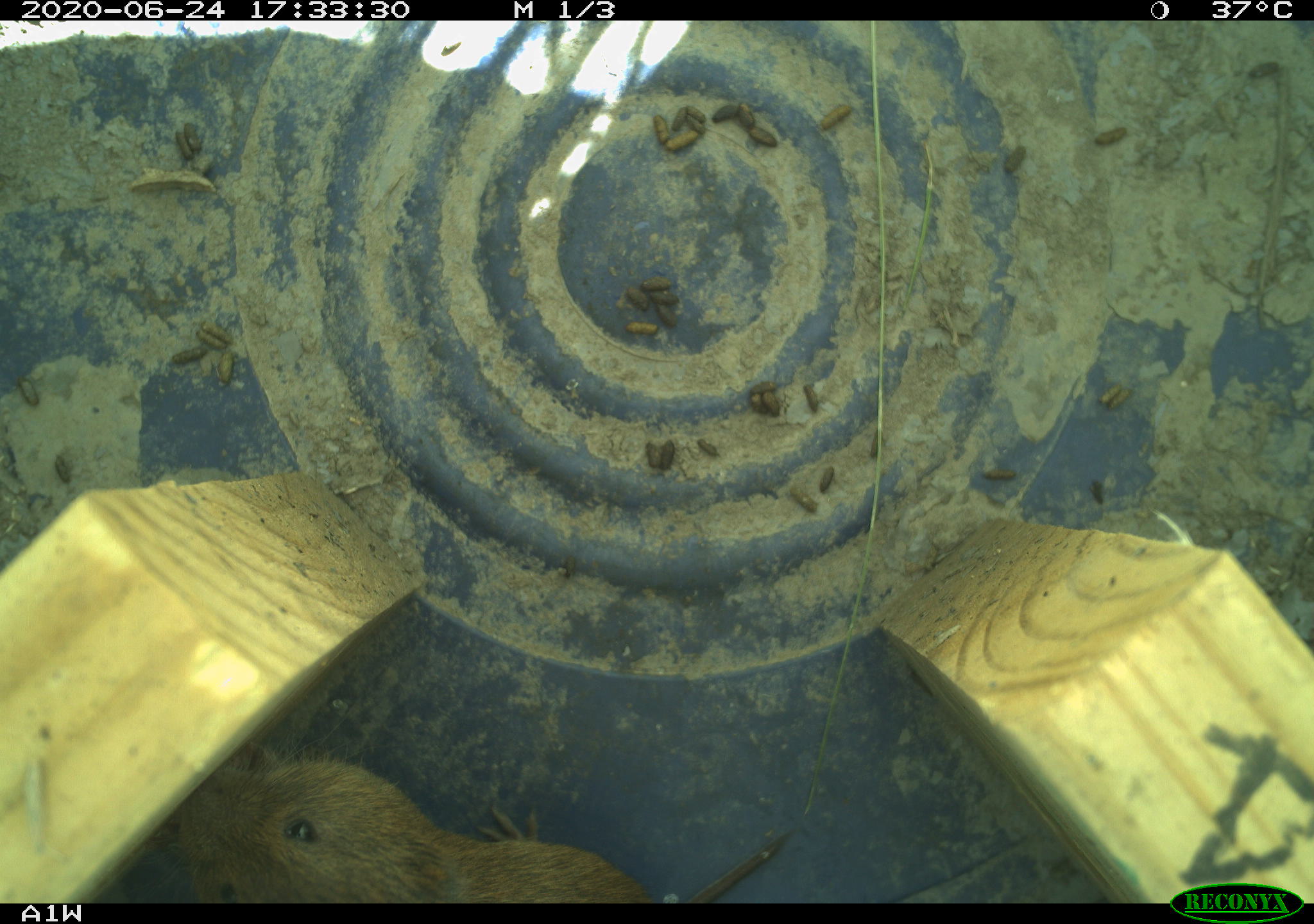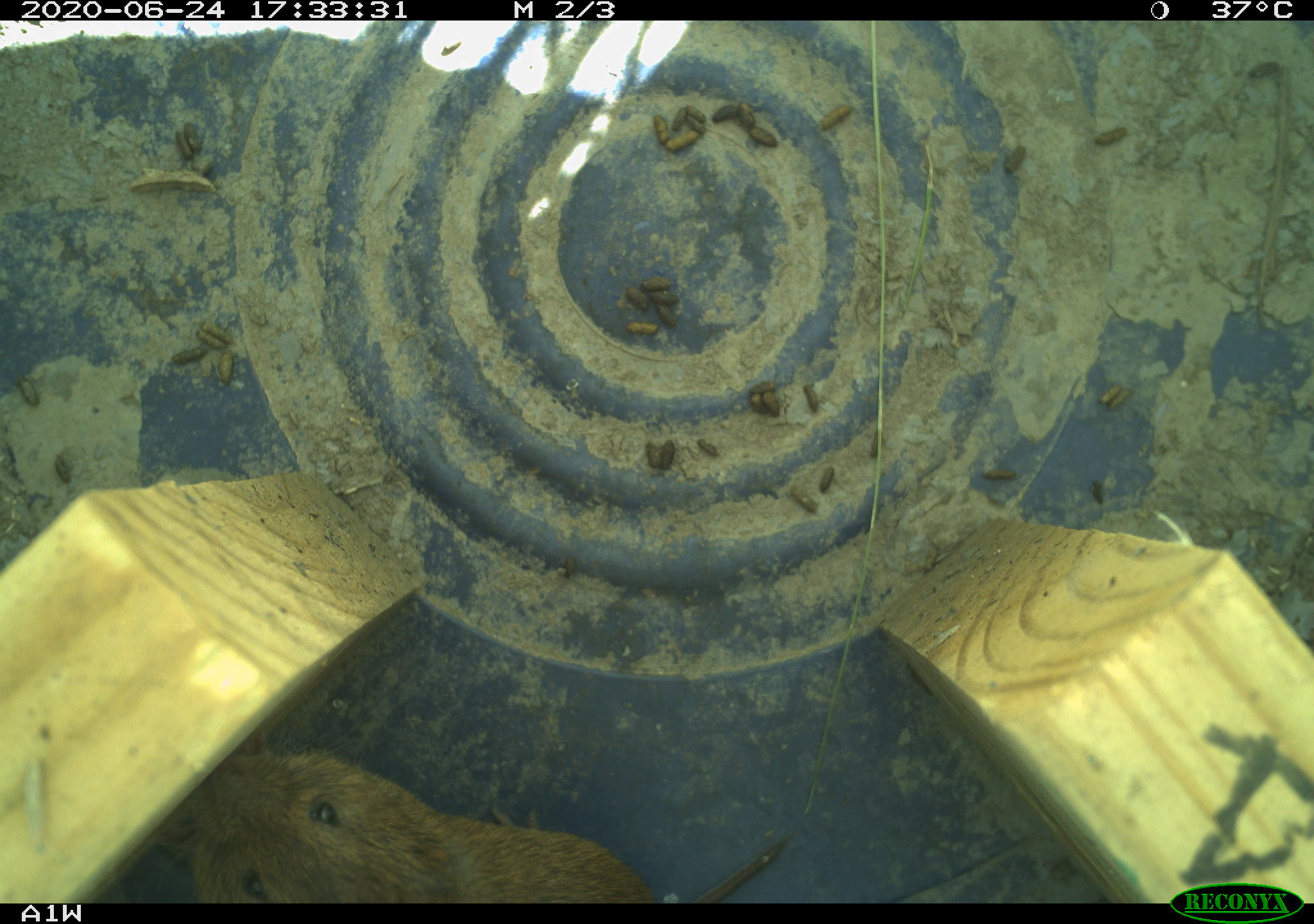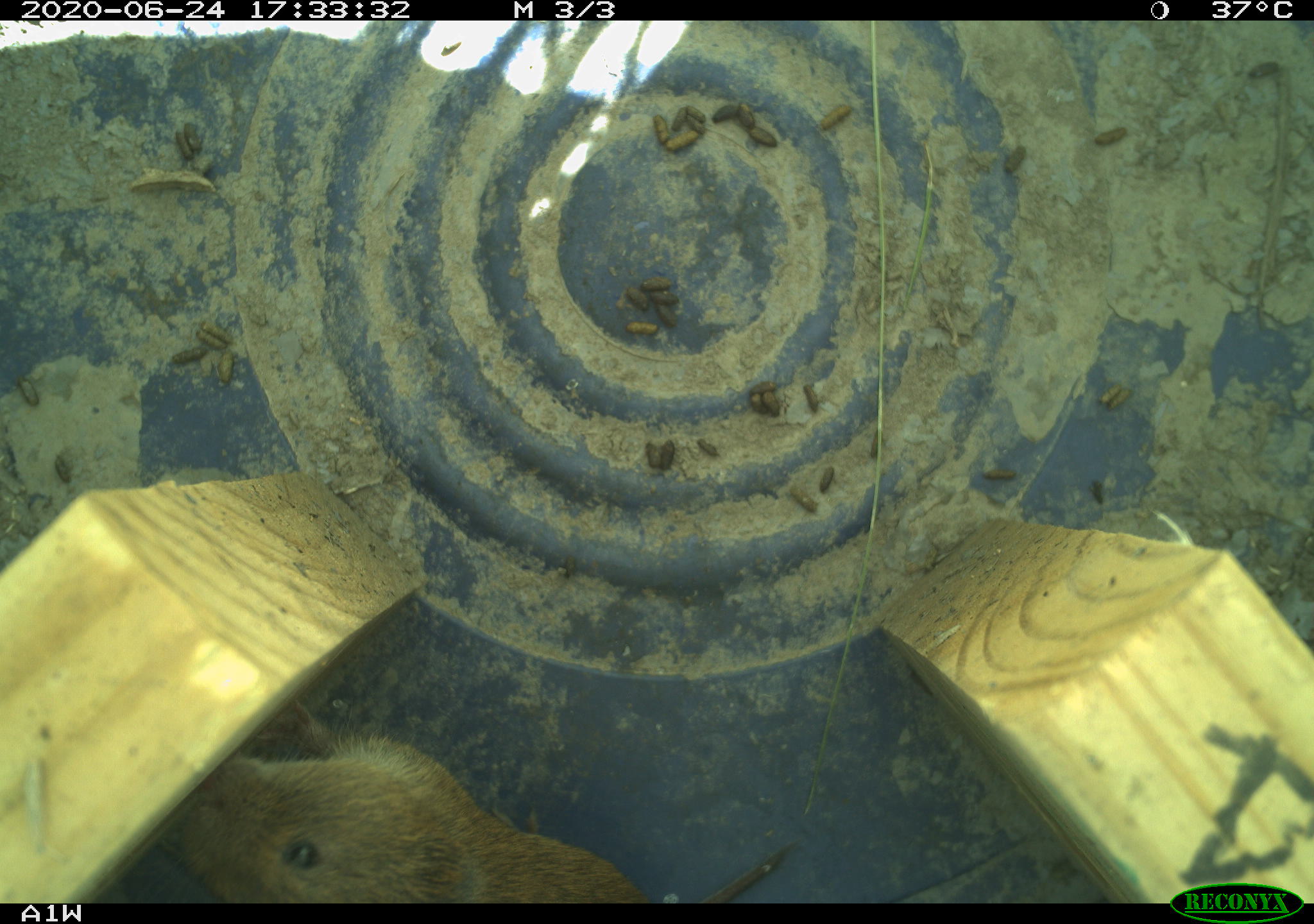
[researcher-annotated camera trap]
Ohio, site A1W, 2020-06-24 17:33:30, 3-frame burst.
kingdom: Animalia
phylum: Chordata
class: Mammalia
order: Rodentia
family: Cricetidae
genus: Microtus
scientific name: Microtus pennsylvanicus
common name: meadow vole